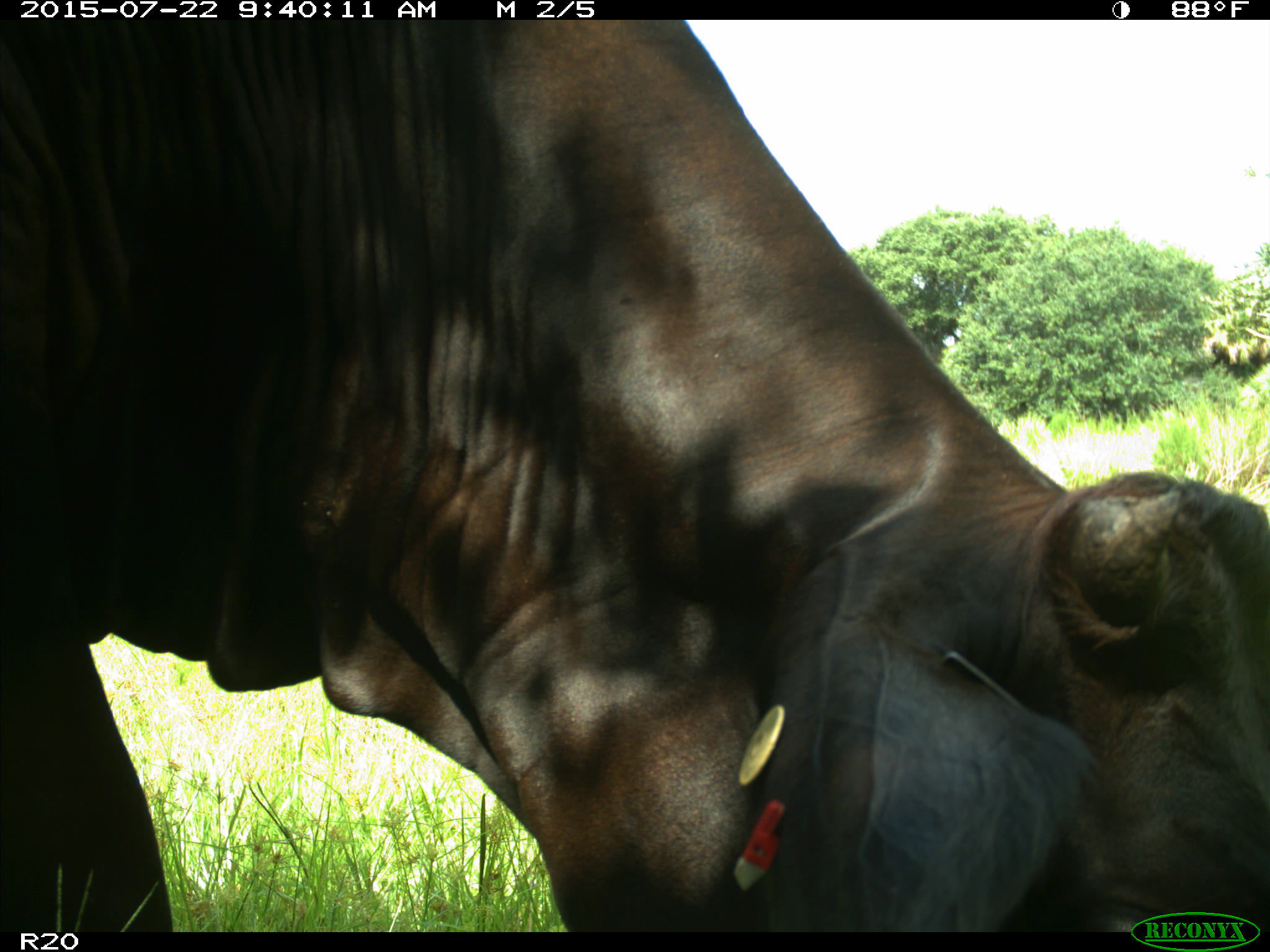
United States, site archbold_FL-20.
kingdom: Animalia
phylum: Chordata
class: Mammalia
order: Artiodactyla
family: Bovidae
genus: Bos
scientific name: Bos taurus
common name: domestic cow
Bos taurus (domestic cow).